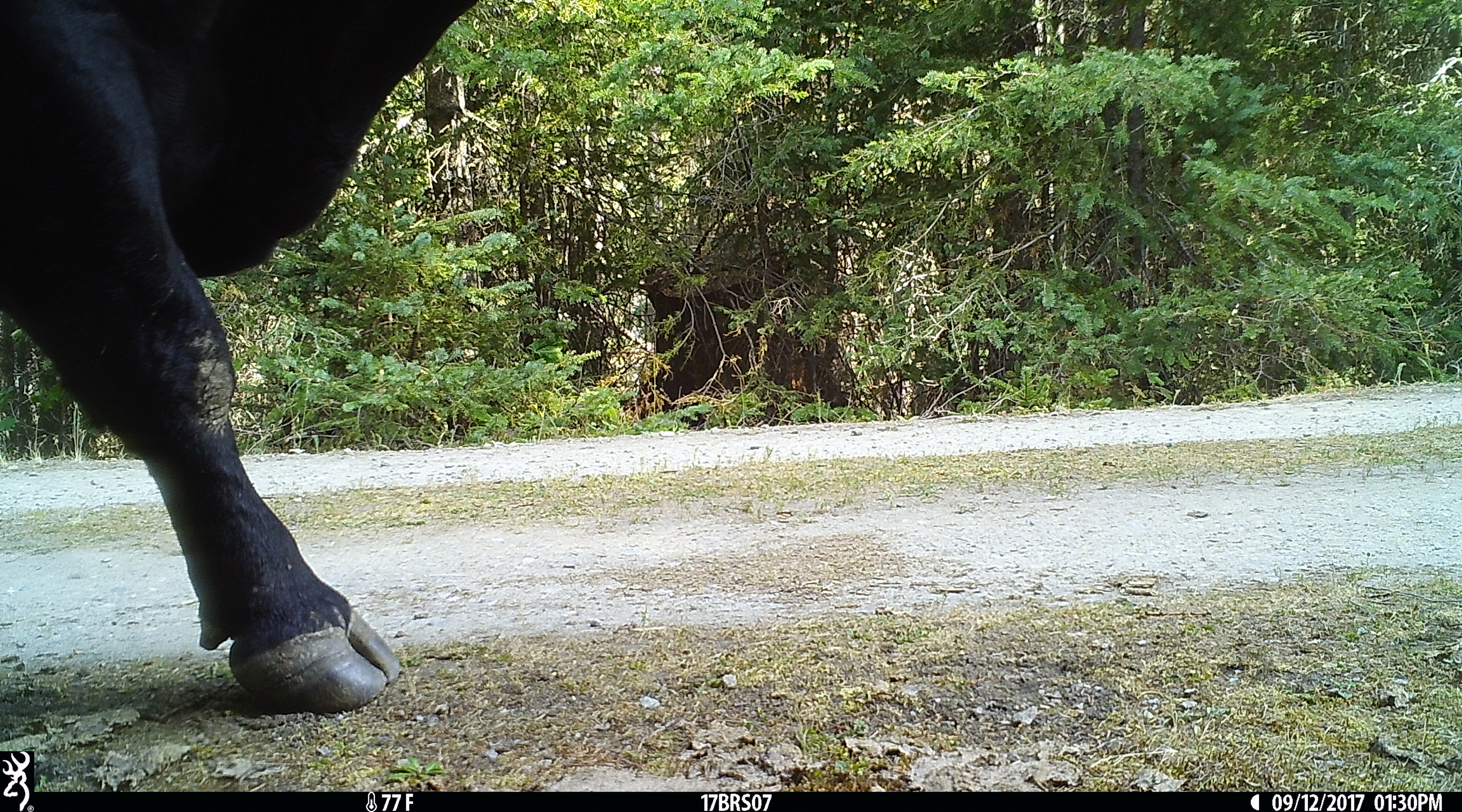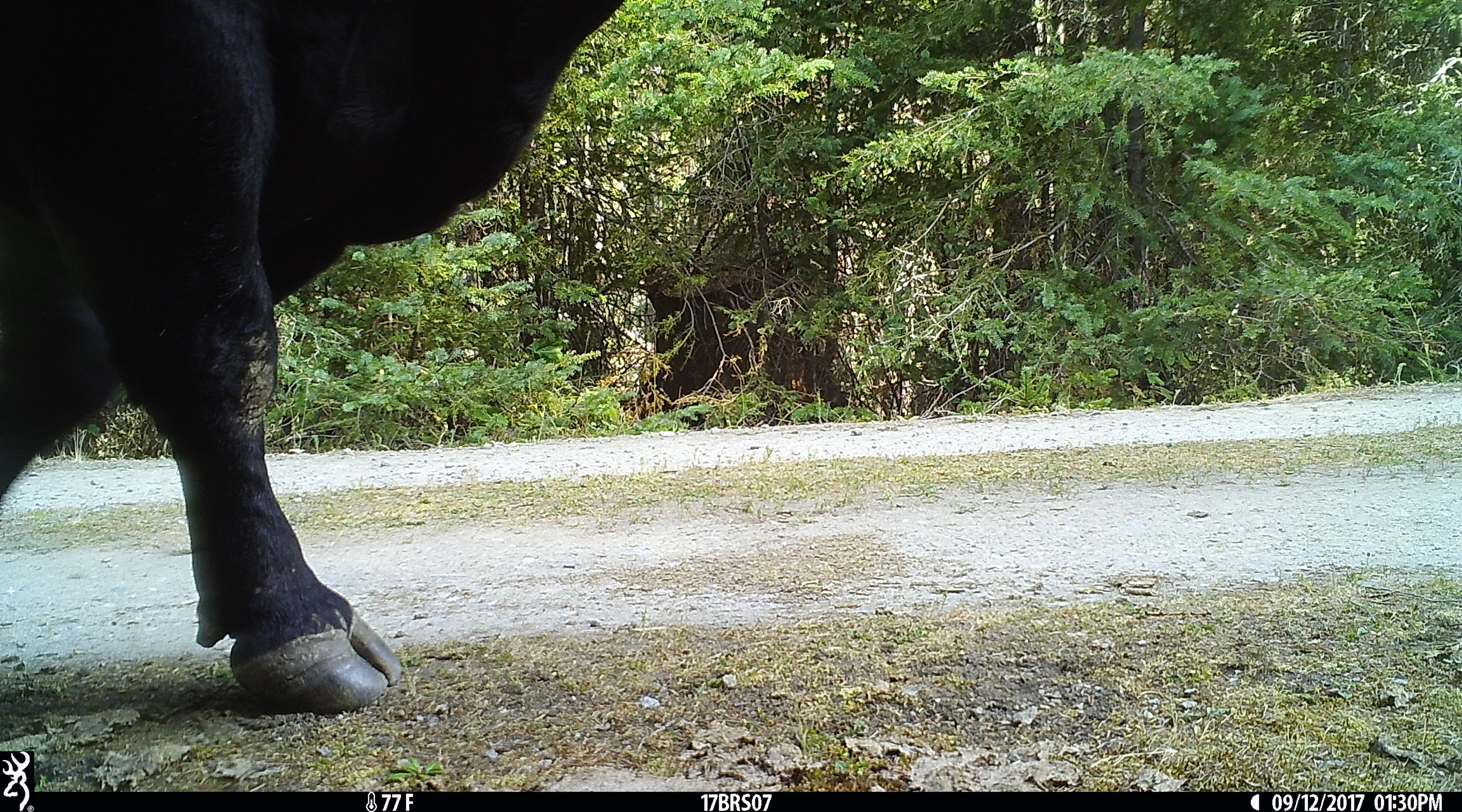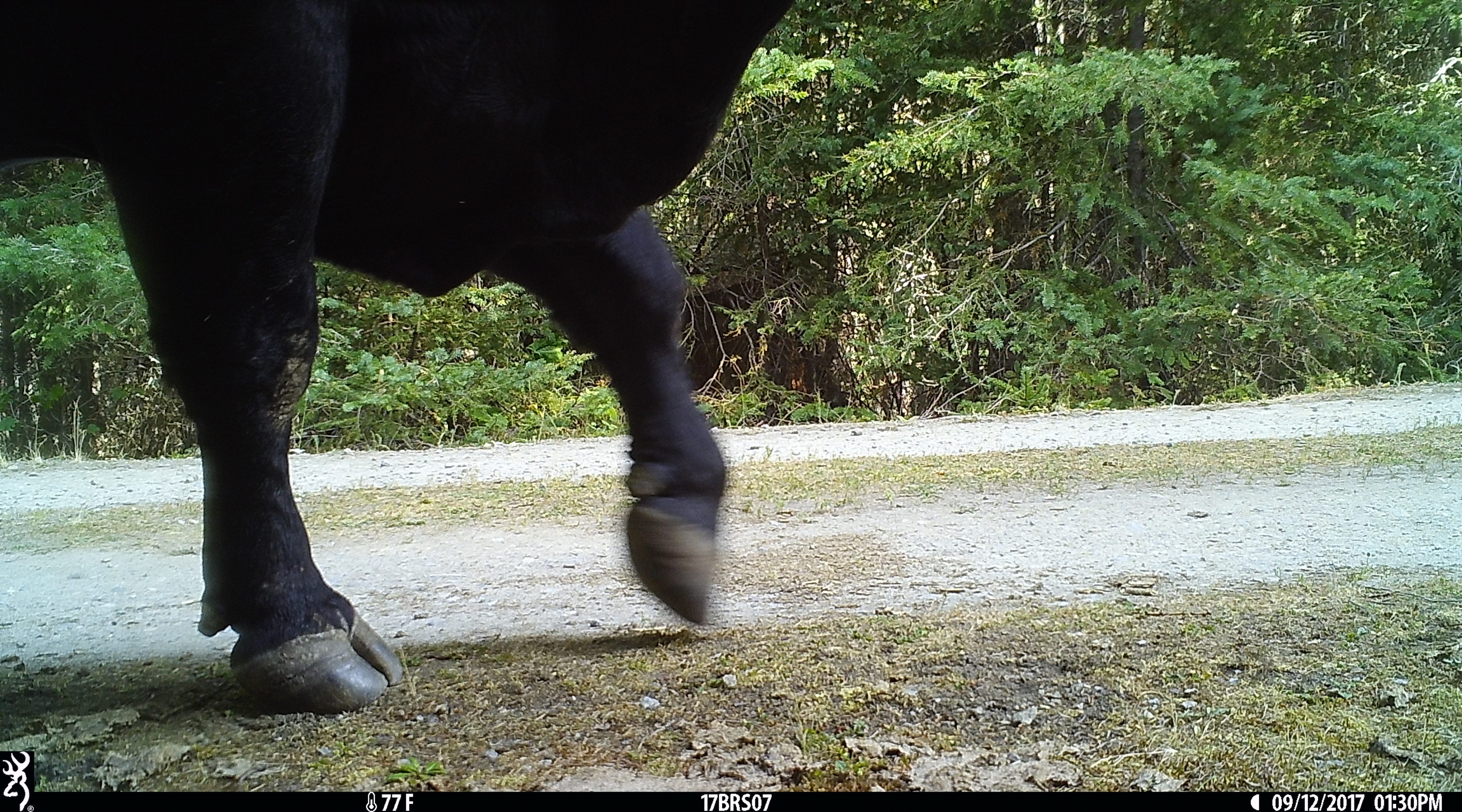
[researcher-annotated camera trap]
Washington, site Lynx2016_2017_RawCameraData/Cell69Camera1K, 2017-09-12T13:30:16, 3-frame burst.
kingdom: Animalia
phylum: Chordata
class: Mammalia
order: Artiodactyla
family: Bovidae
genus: Bos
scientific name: Bos taurus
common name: domestic cattle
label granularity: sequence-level